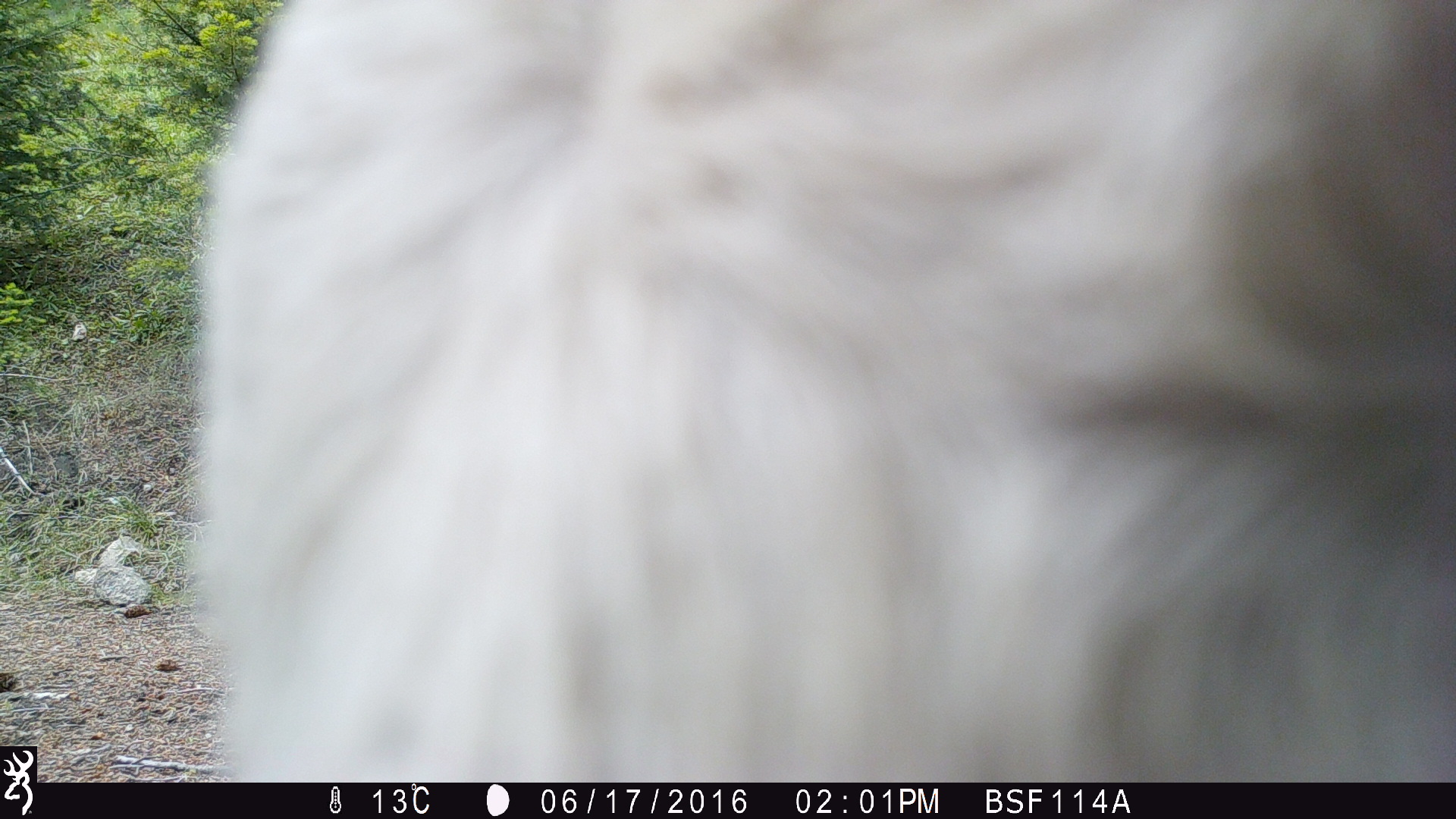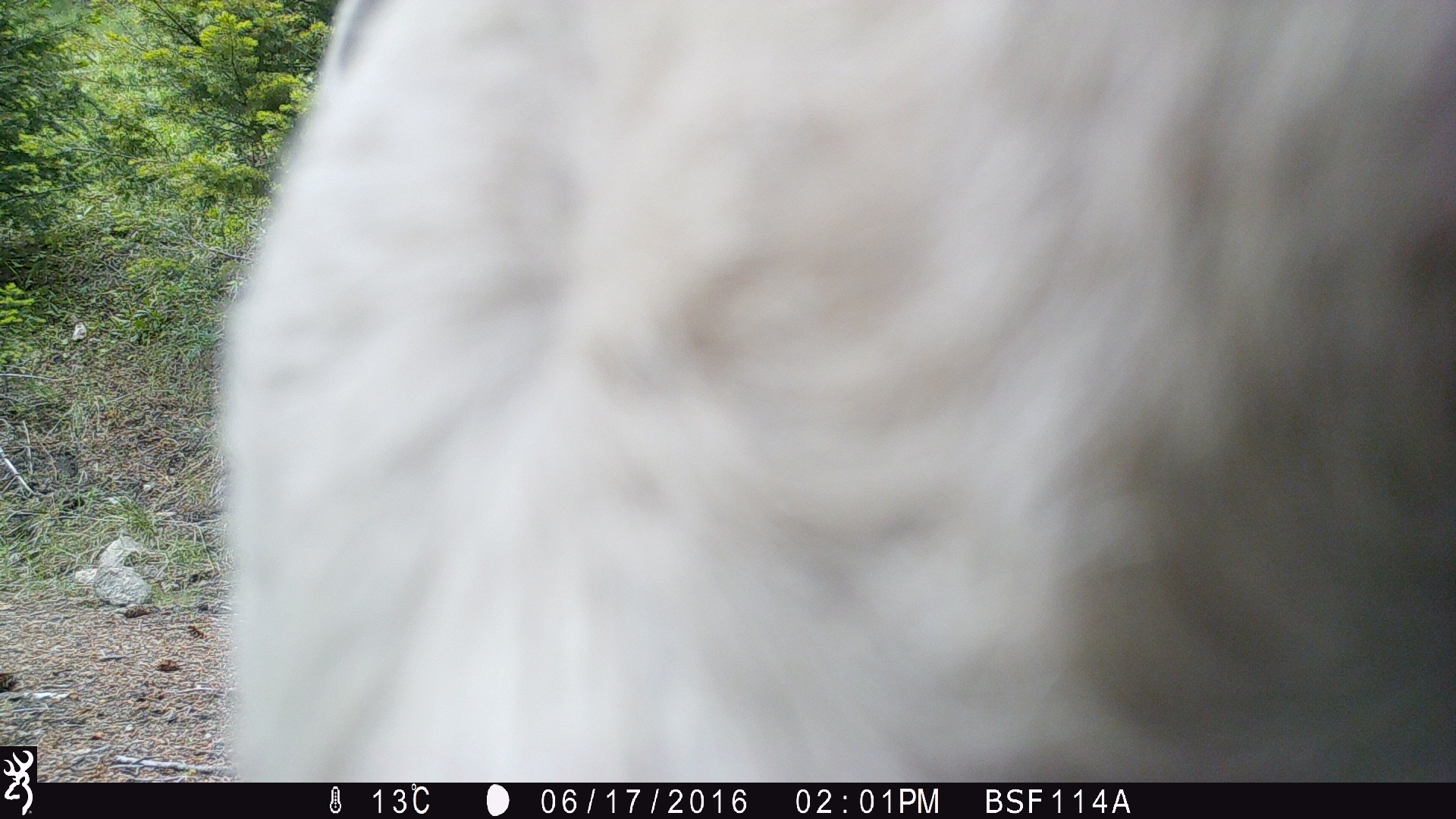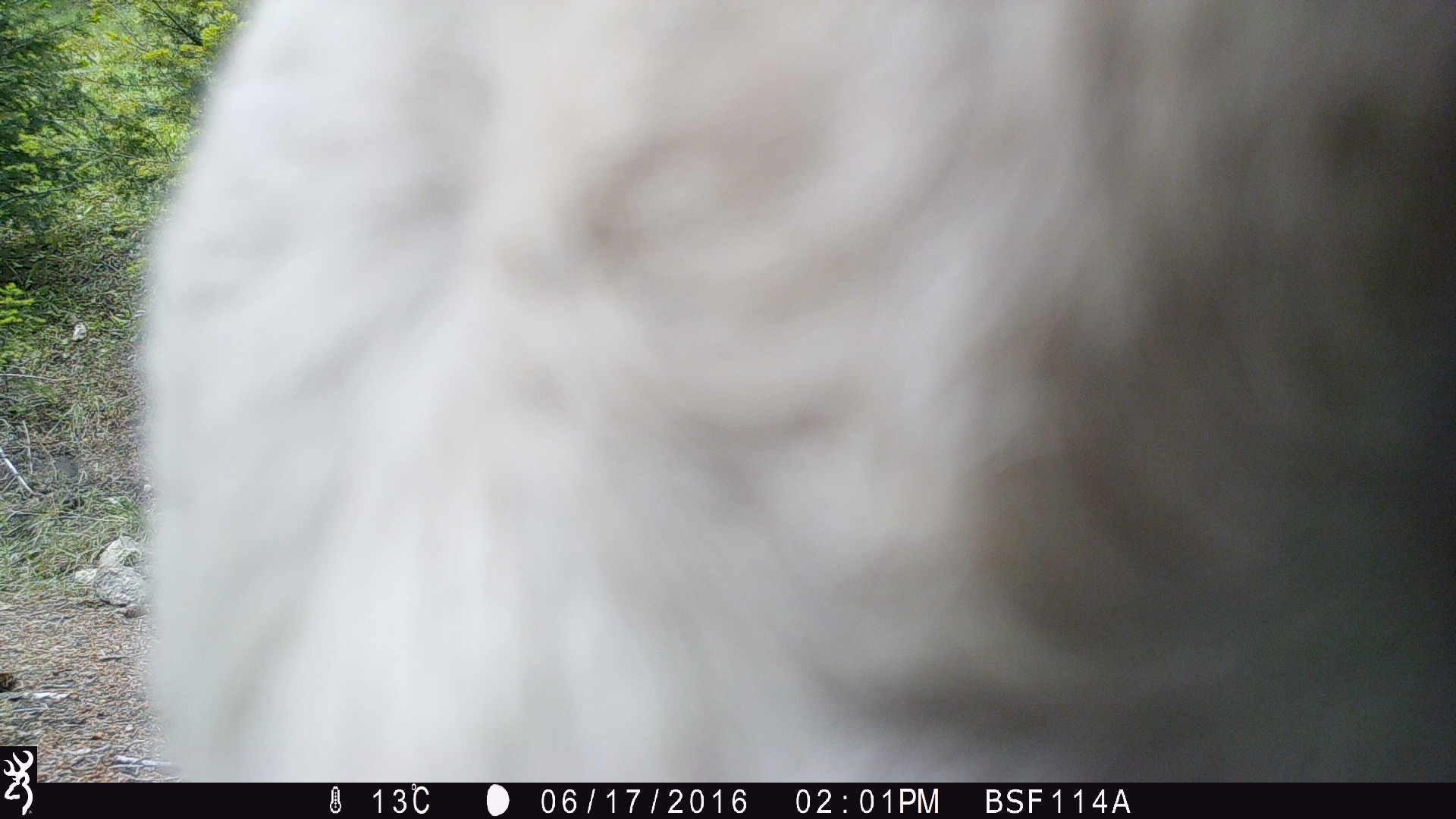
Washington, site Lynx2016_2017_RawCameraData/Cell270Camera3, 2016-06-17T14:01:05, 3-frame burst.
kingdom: Animalia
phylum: Chordata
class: Mammalia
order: Artiodactyla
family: Bovidae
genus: Bos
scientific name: Bos taurus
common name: domestic cattle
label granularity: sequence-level